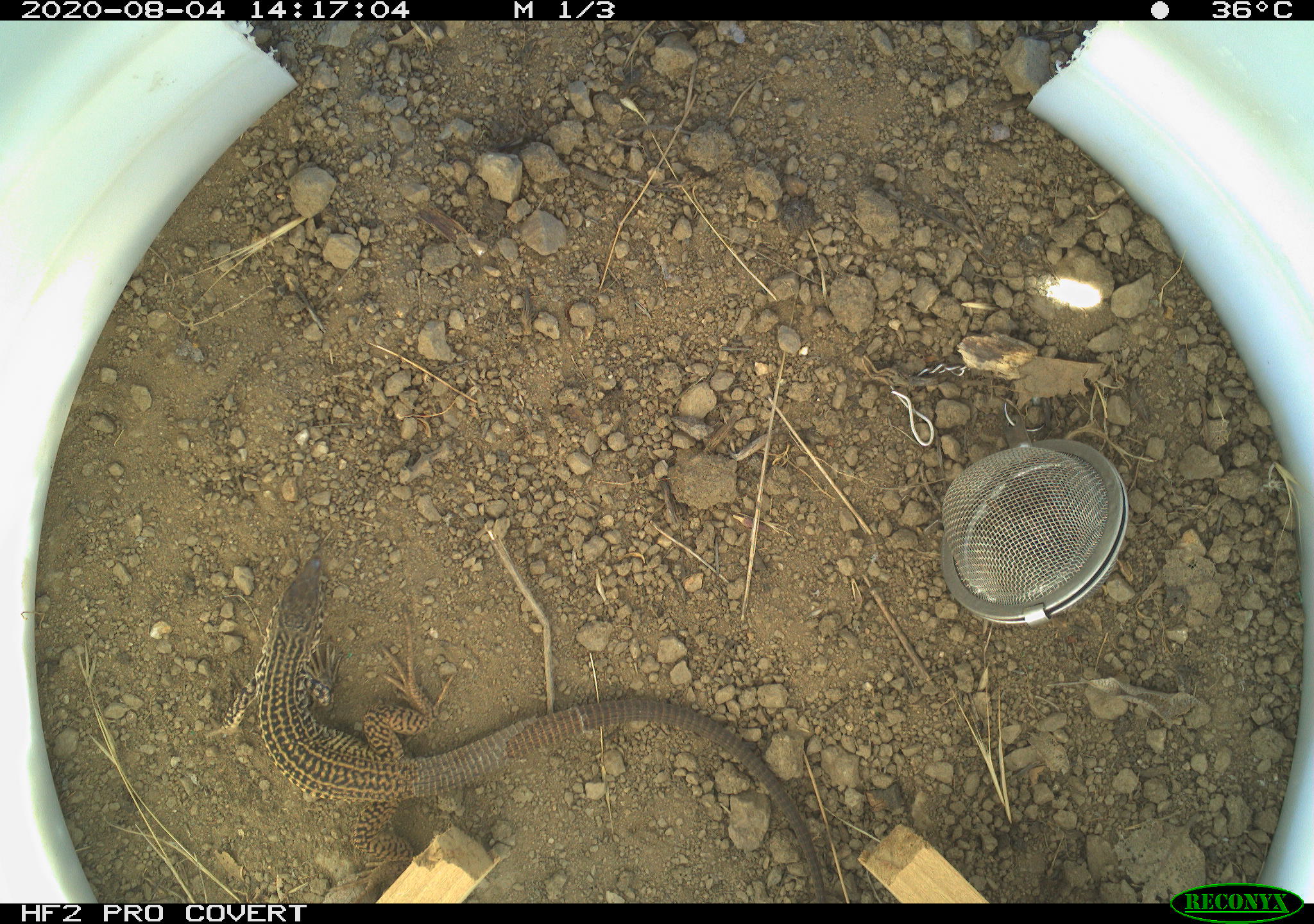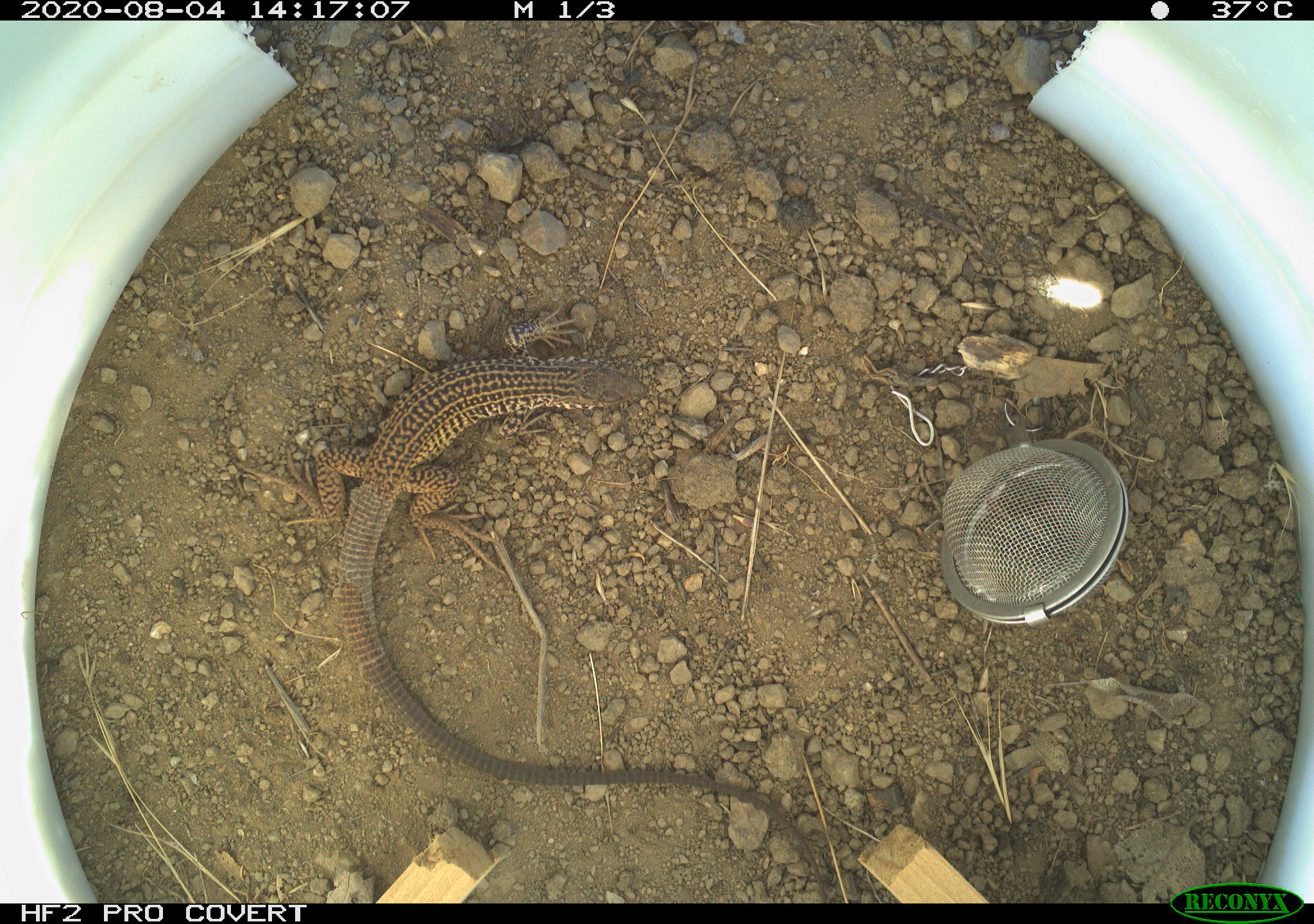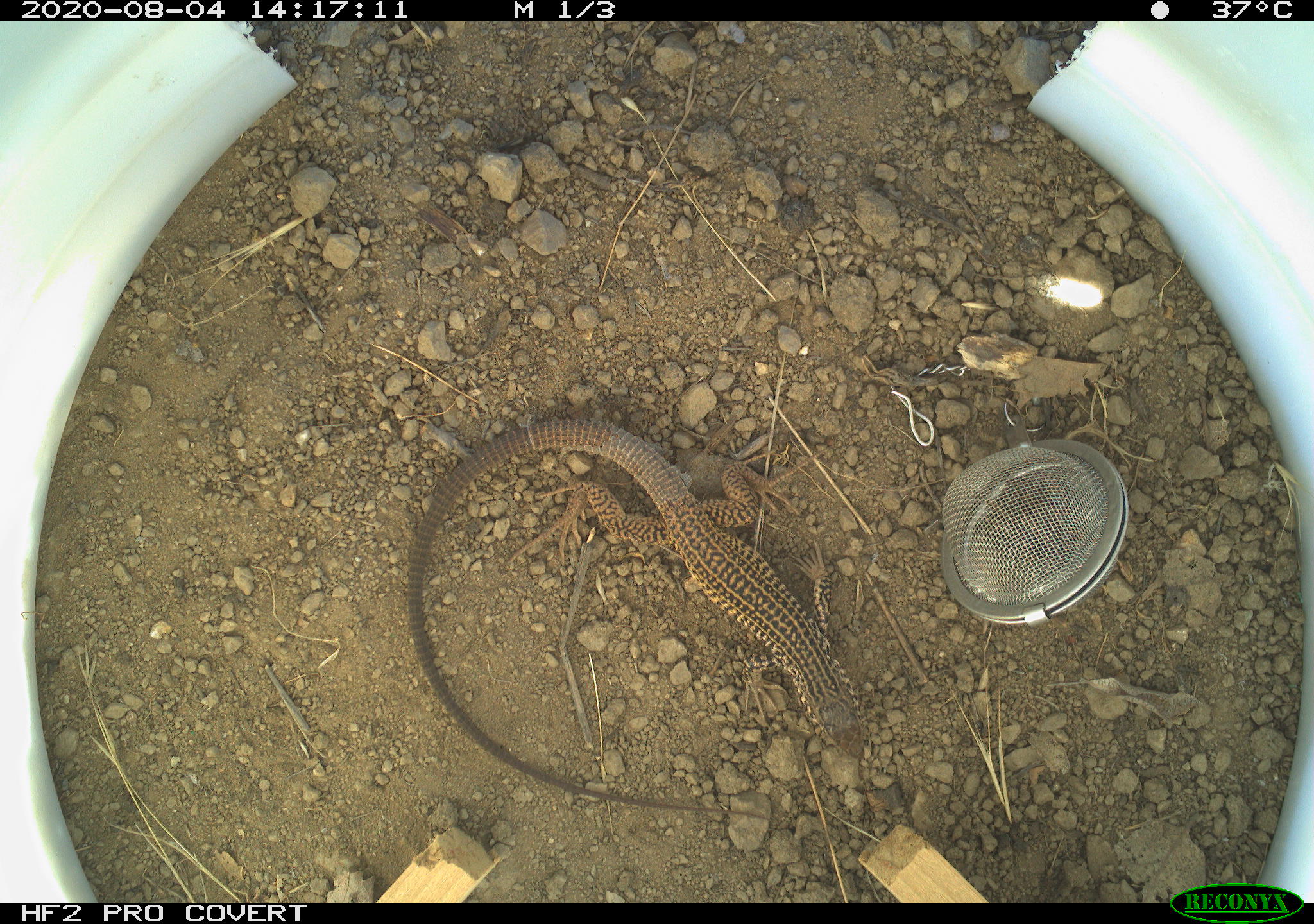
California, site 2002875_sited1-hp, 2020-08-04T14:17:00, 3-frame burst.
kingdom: Animalia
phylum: Chordata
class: Reptilia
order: Squamata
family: Teiidae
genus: Aspidoscelis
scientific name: Aspidoscelis tigris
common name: western whiptail